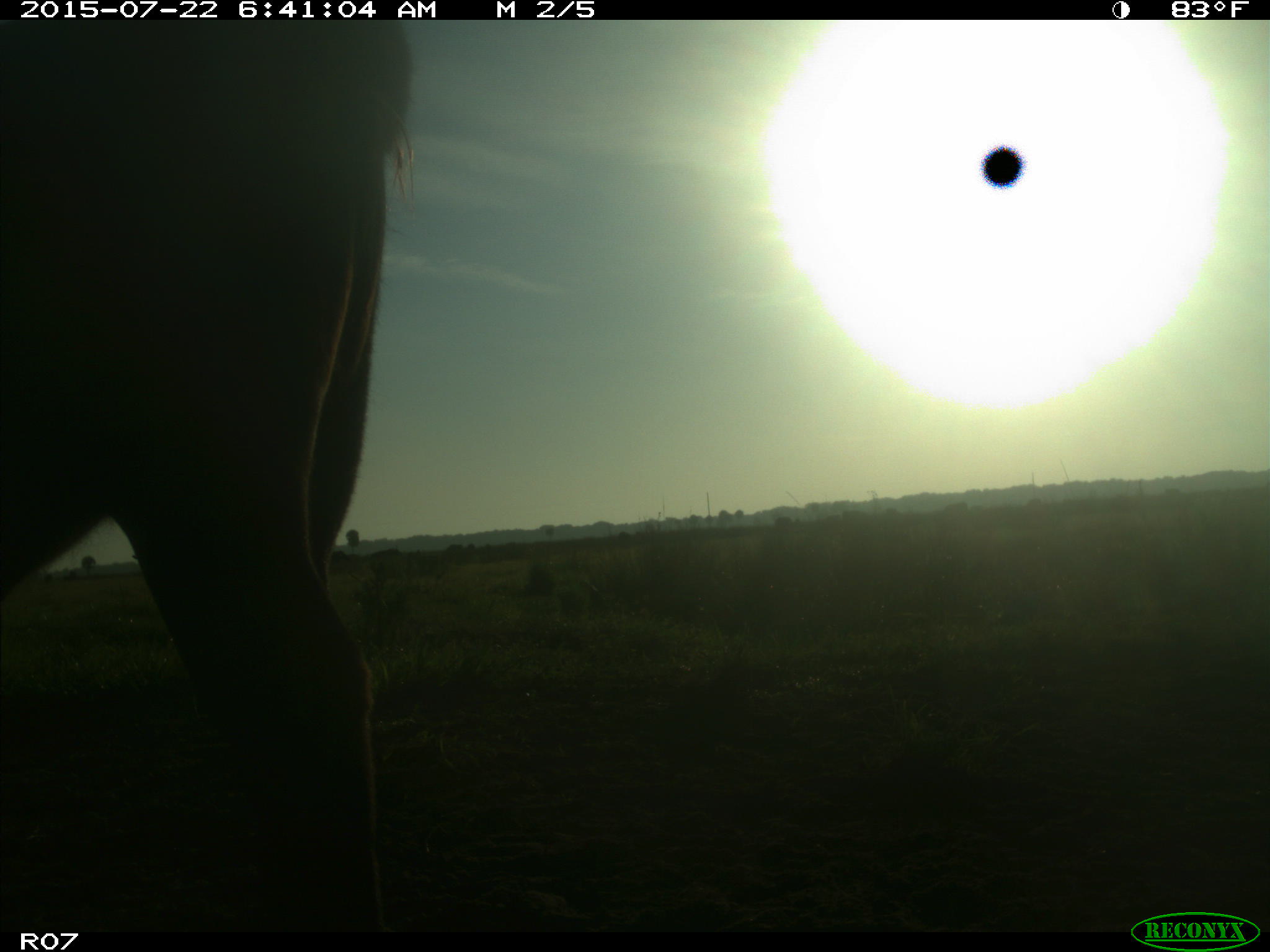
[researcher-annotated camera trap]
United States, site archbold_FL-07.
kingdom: Animalia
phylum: Chordata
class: Mammalia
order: Artiodactyla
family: Bovidae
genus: Bos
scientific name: Bos taurus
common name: domestic cow